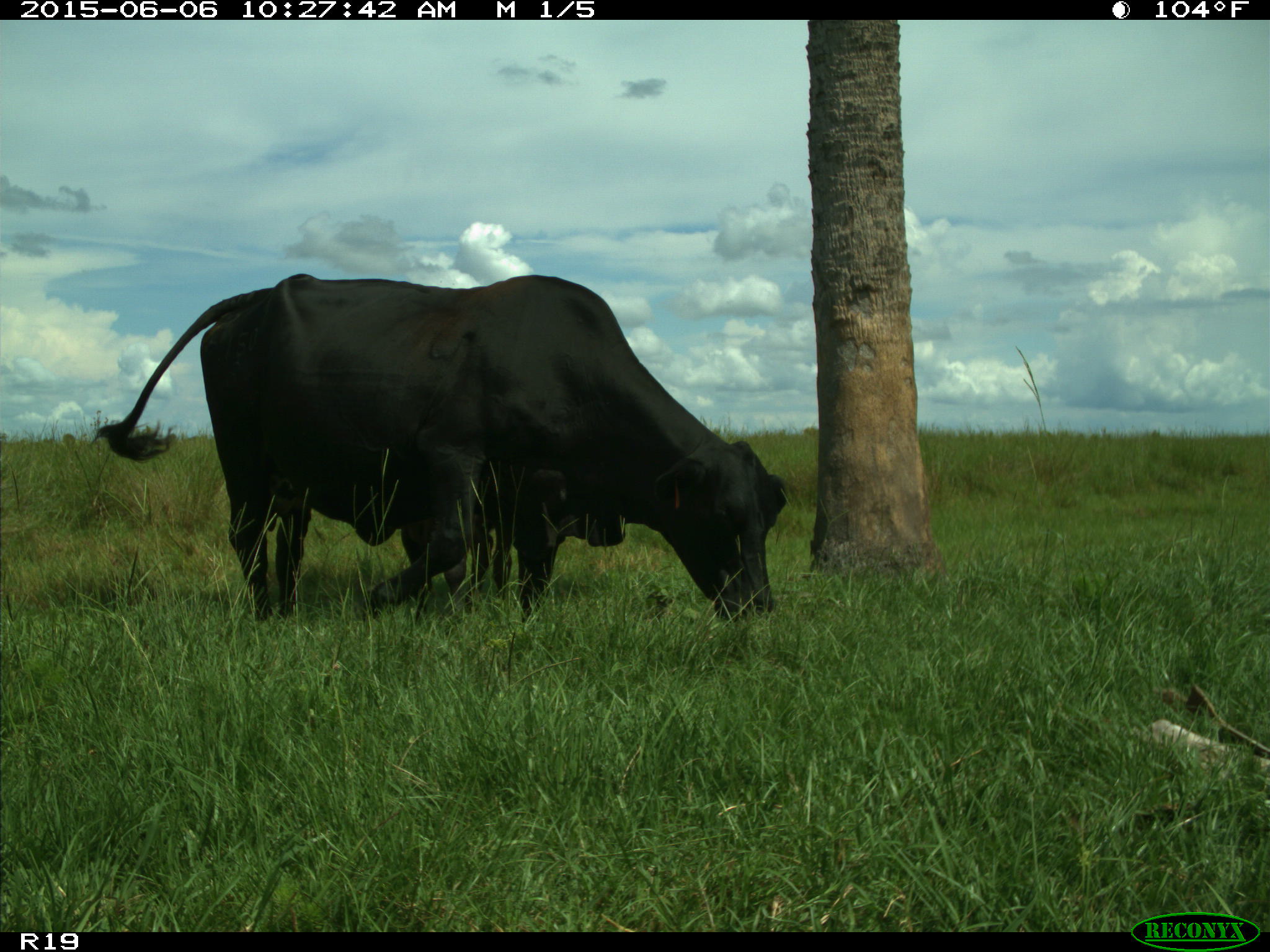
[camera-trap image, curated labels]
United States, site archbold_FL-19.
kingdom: Animalia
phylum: Chordata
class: Mammalia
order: Artiodactyla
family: Bovidae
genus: Bos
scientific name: Bos taurus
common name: domestic cow